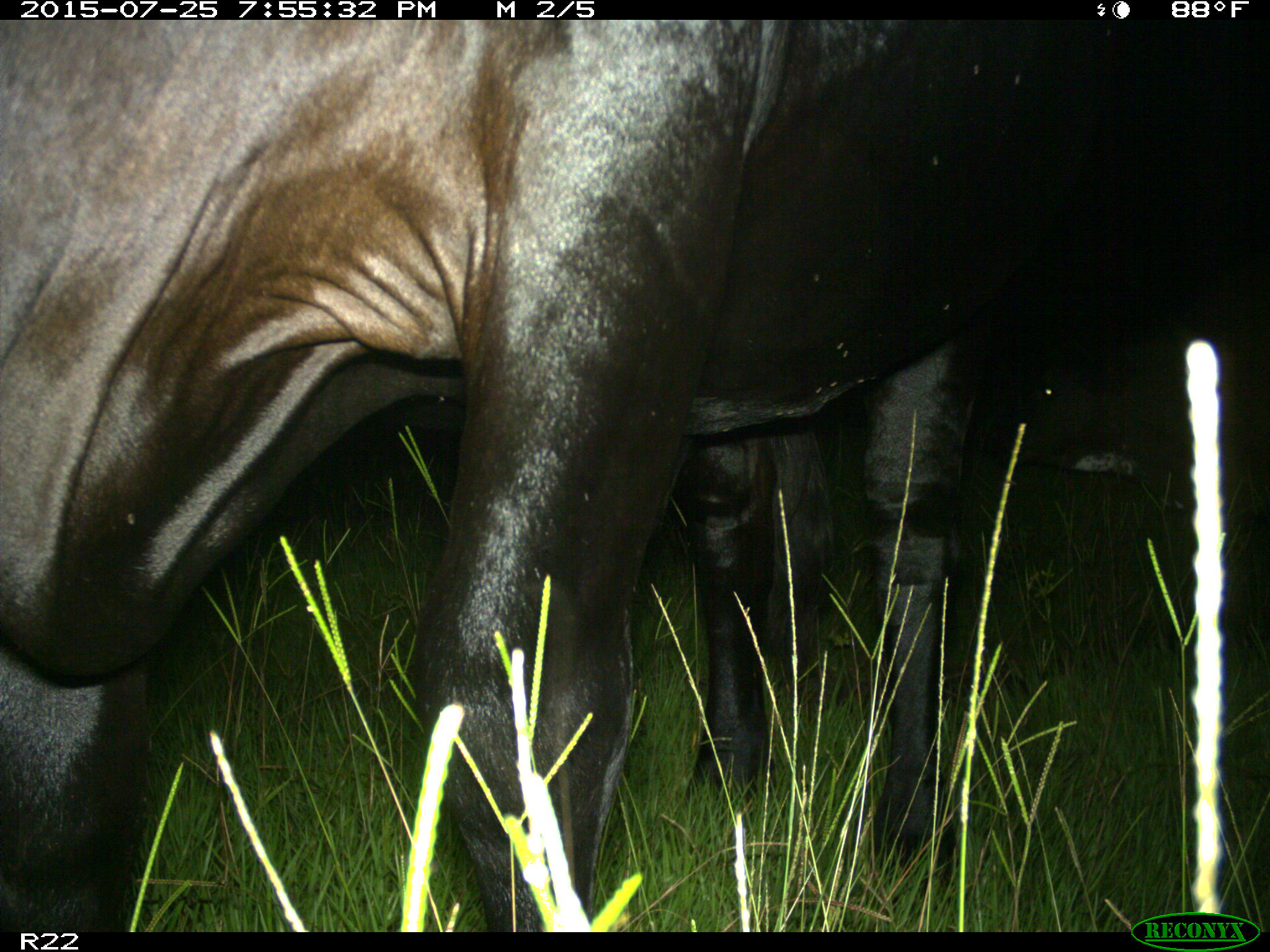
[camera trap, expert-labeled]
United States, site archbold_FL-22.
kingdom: Animalia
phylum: Chordata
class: Mammalia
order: Artiodactyla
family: Bovidae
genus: Bos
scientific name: Bos taurus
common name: domestic cow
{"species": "Bos taurus (domestic cow)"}